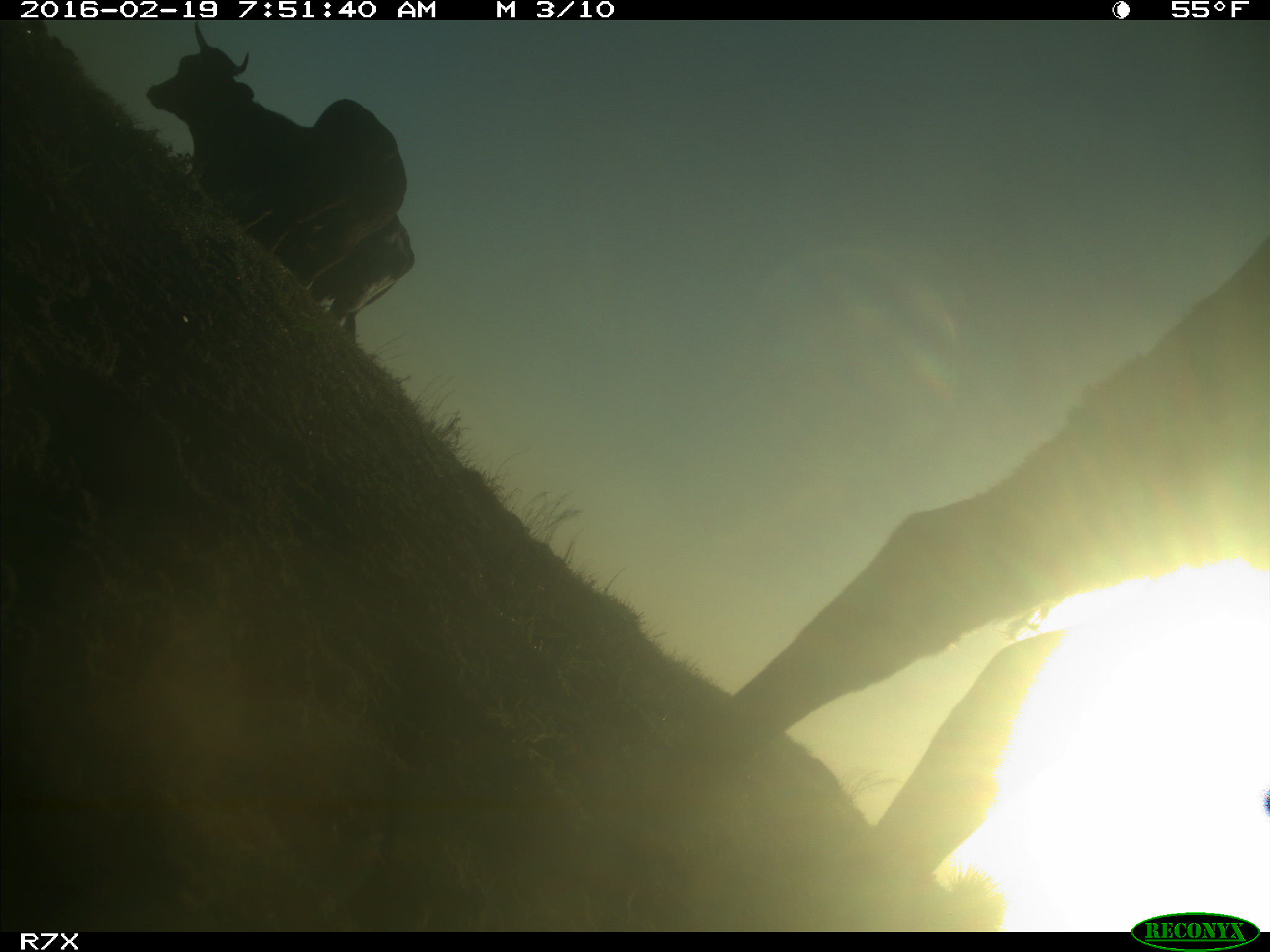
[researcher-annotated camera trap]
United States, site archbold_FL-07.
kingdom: Animalia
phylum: Chordata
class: Mammalia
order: Artiodactyla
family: Bovidae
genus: Bos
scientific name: Bos taurus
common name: domestic cow